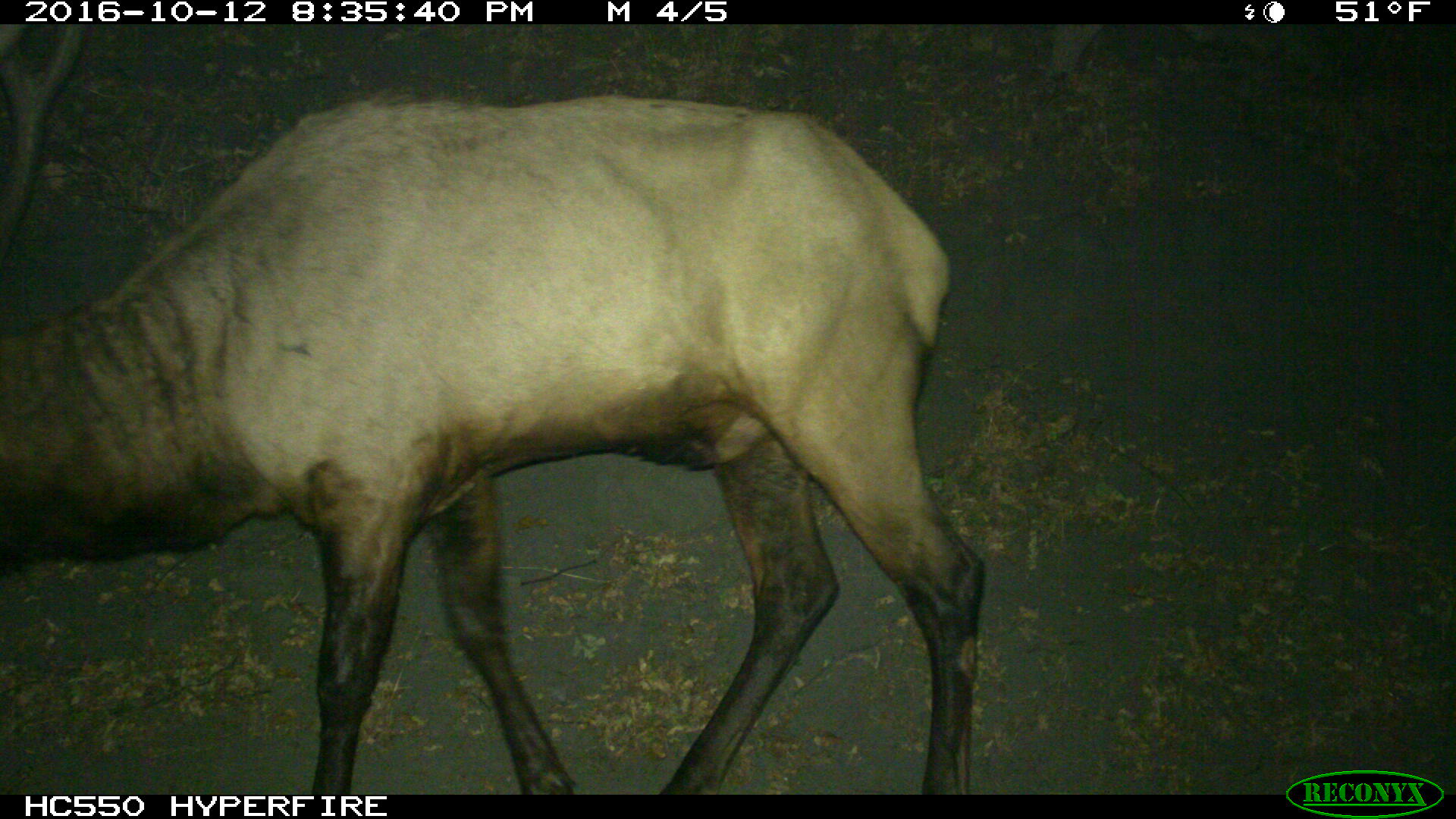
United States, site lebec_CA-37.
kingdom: Animalia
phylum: Chordata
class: Mammalia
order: Artiodactyla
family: Cervidae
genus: Cervus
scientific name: Cervus canadensis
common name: elk